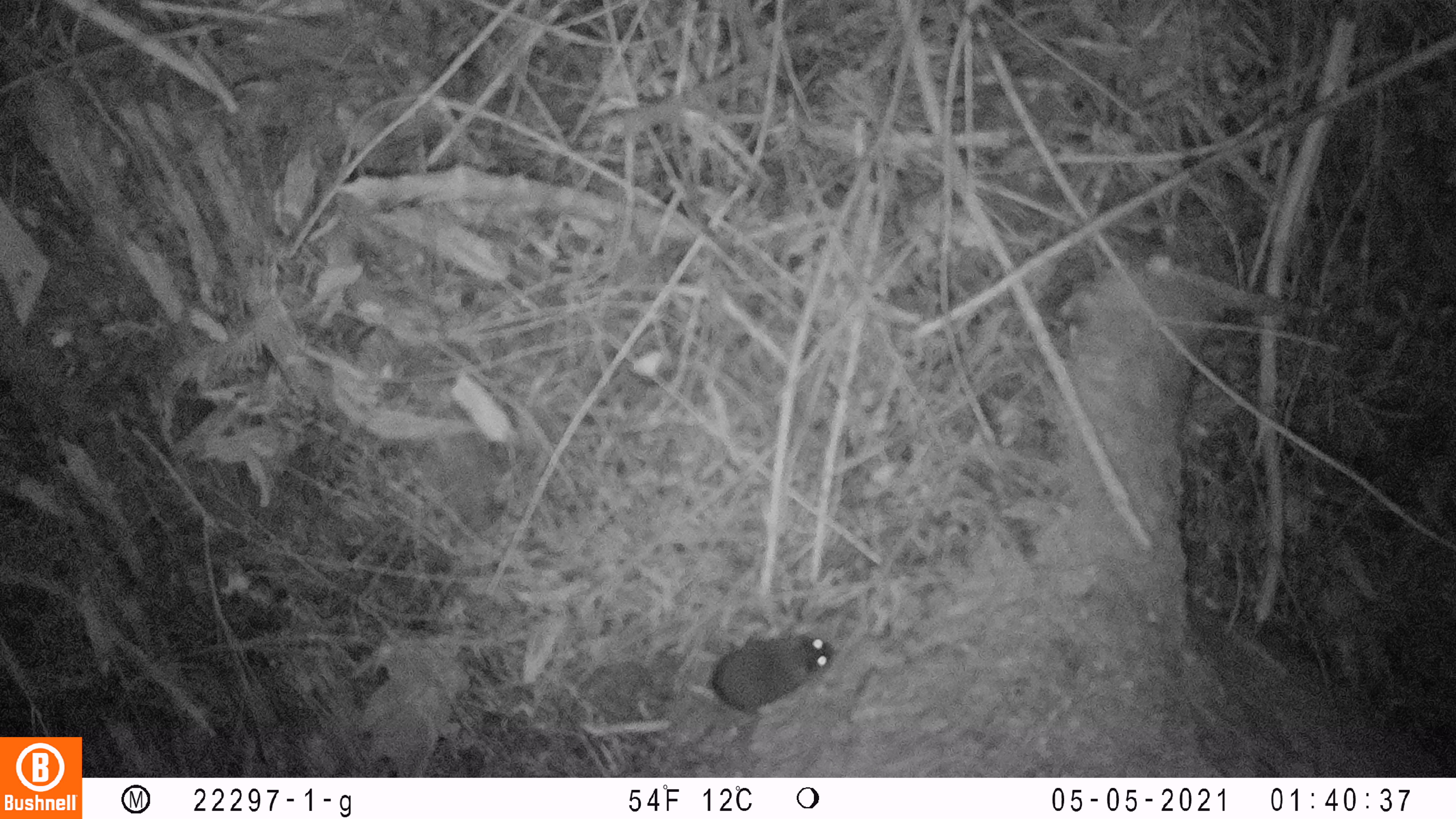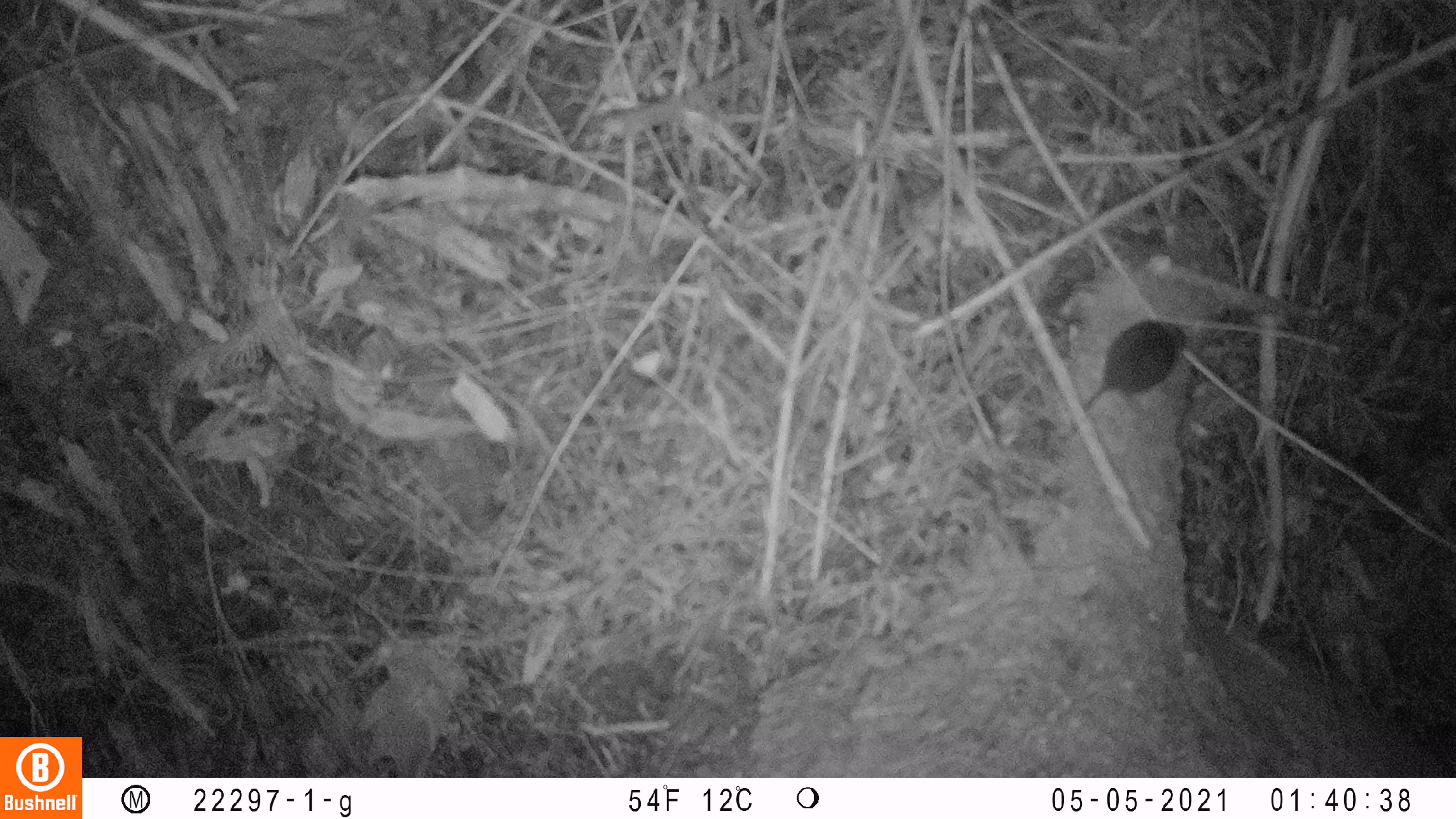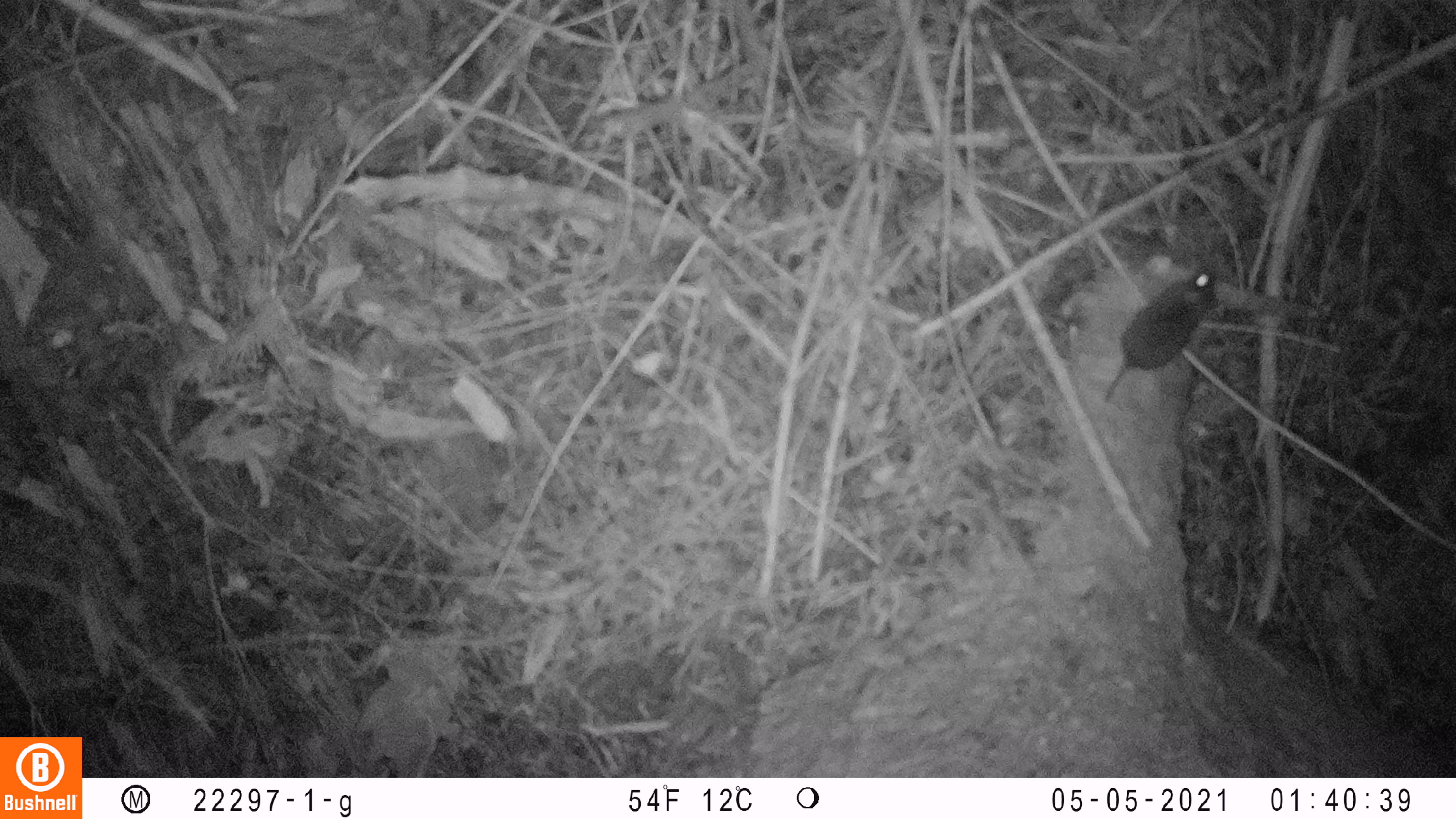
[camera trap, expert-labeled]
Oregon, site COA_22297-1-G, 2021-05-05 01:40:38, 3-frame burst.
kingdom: Animalia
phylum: Chordata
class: Mammalia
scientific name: Mammalia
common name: small mammal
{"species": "small mammal (Mammalia)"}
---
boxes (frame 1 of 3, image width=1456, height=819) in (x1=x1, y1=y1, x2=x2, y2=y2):
small mammal: (x1=601, y1=578, x2=859, y2=761)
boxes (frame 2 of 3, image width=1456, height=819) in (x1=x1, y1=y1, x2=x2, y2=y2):
small mammal: (x1=1022, y1=296, x2=1207, y2=457)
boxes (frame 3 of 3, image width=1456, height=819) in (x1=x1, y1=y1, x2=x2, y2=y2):
small mammal: (x1=1078, y1=234, x2=1253, y2=437)